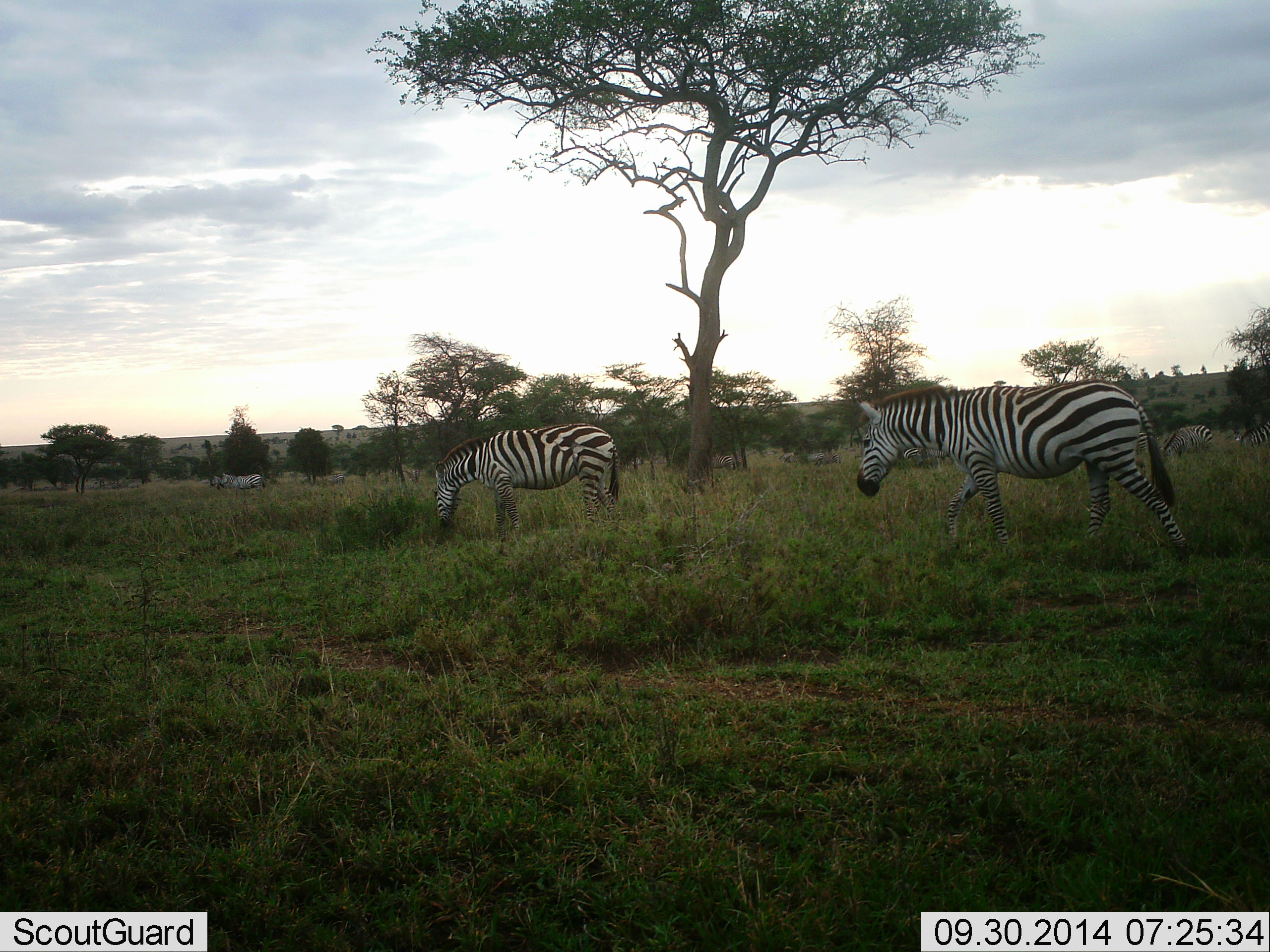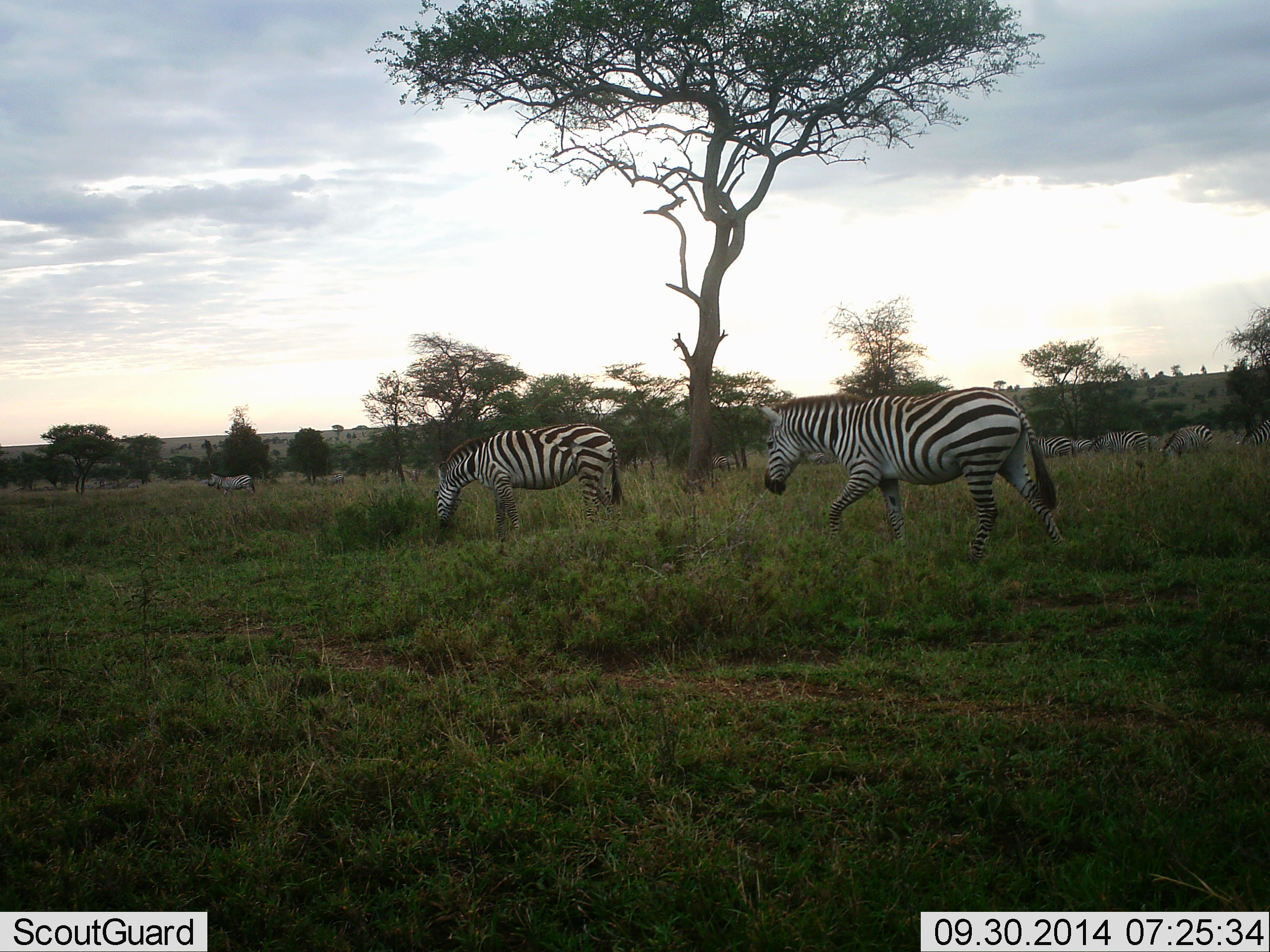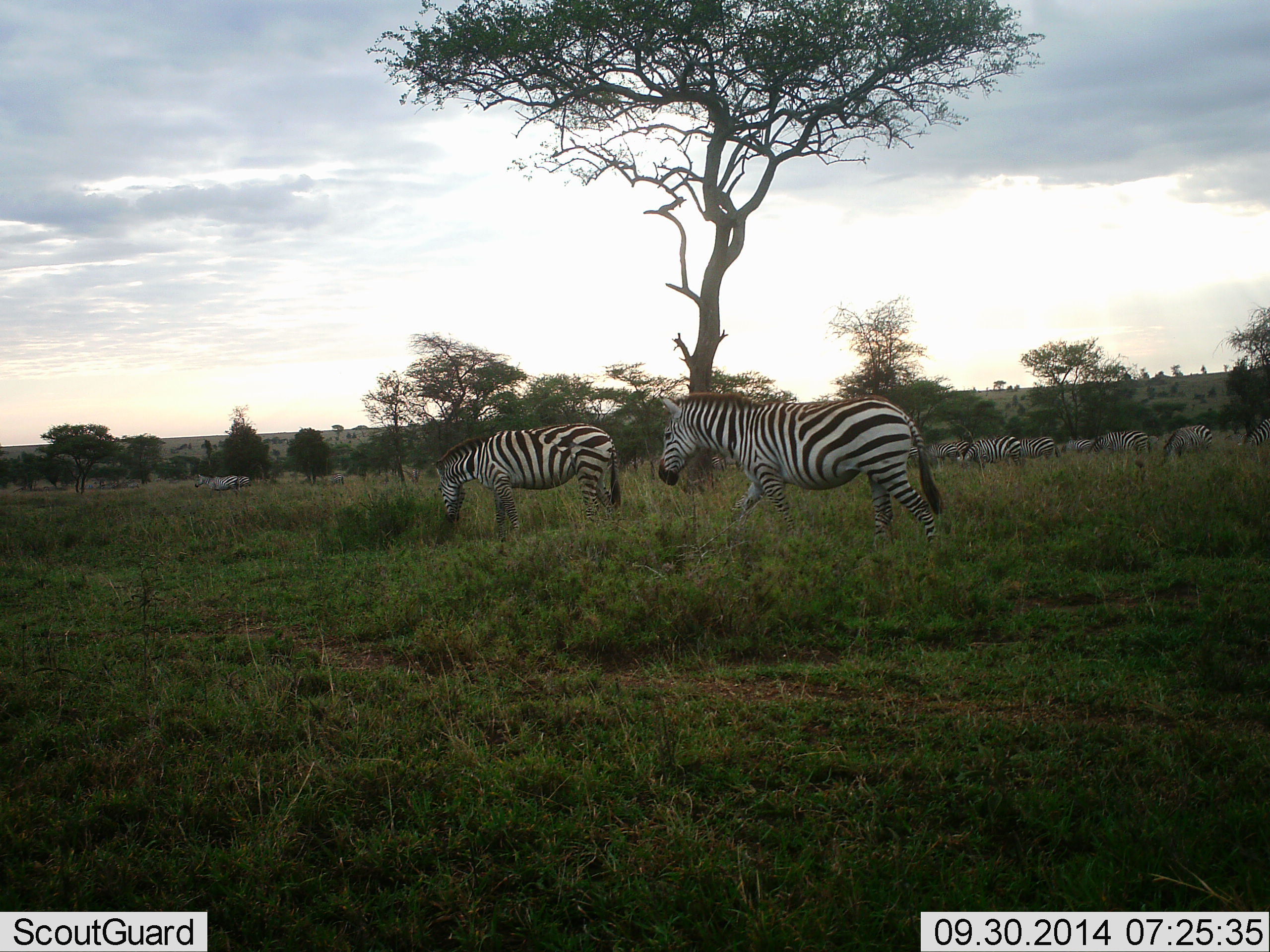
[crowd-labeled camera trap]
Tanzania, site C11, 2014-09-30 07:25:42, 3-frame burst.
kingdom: Animalia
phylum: Chordata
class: Mammalia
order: Perissodactyla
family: Equidae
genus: Equus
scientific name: Equus quagga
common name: plains zebra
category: zebra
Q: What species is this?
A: Zebra (plains zebra) (Equus quagga).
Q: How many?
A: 11-50.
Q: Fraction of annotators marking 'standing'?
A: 30%.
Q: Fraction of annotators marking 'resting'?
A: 0%.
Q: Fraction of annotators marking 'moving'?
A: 100%.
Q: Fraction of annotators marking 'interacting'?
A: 0%.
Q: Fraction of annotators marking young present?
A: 0%.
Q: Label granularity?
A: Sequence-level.